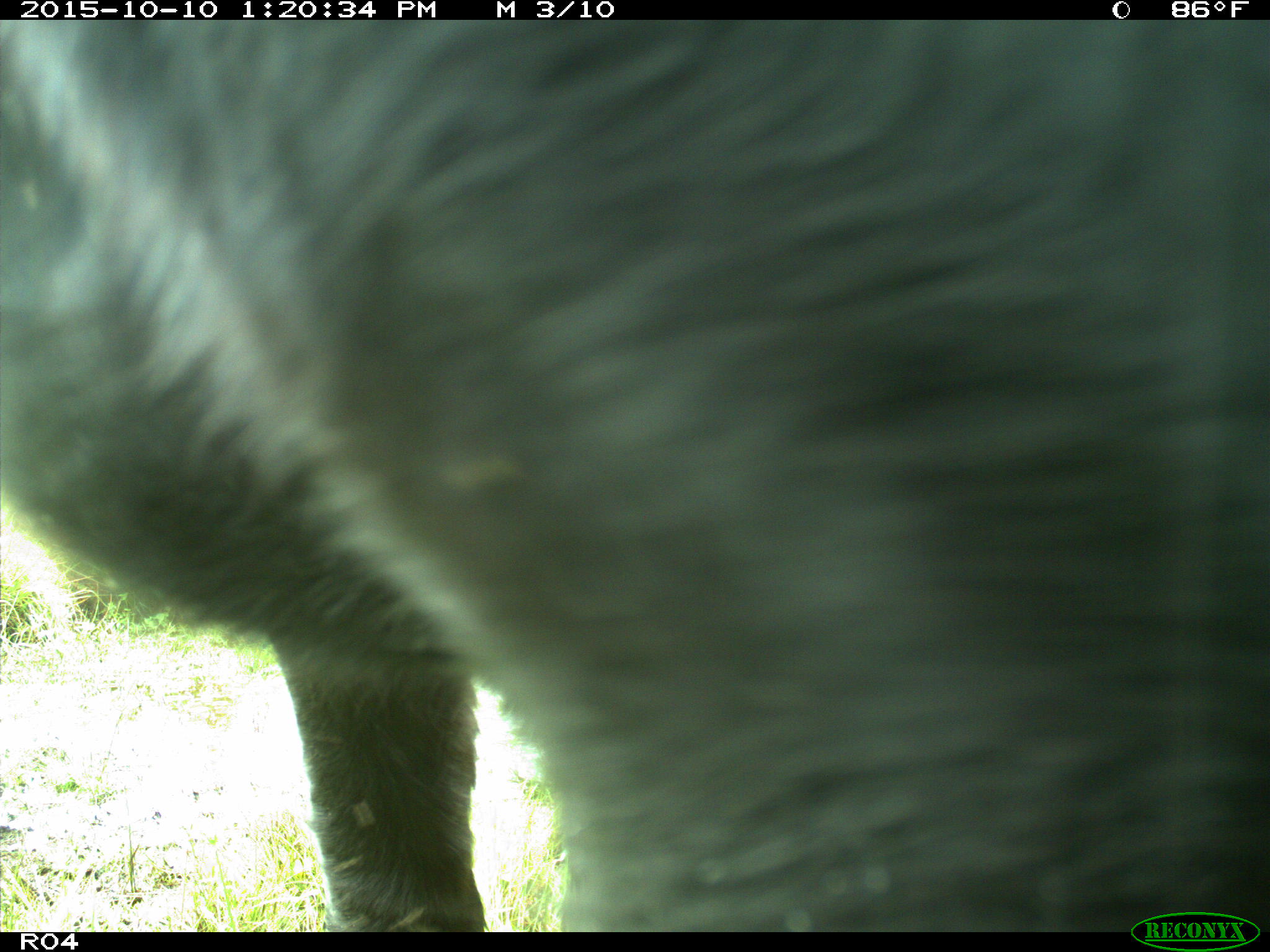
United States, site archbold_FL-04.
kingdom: Animalia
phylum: Chordata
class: Mammalia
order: Artiodactyla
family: Bovidae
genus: Bos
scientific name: Bos taurus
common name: domestic cow